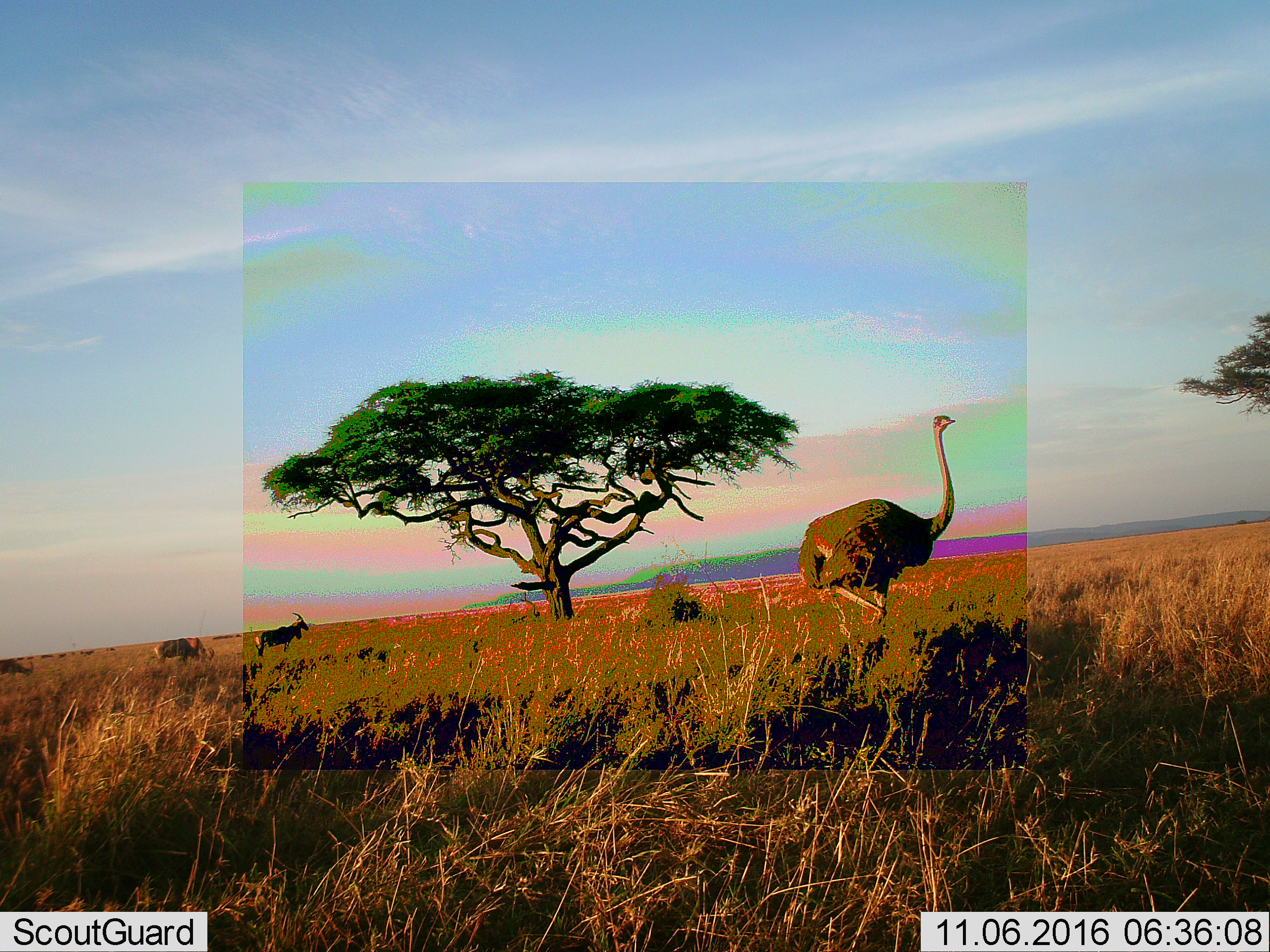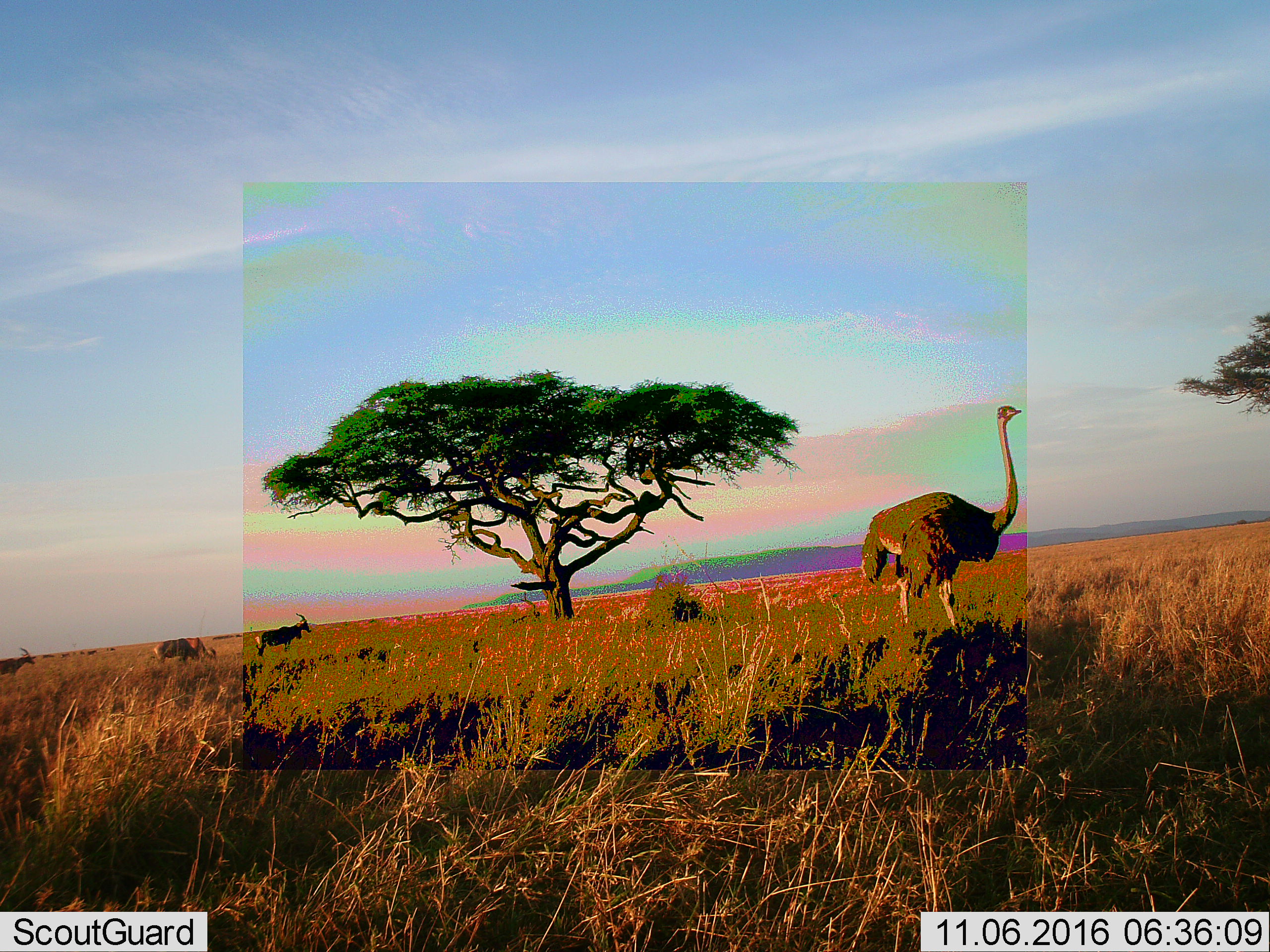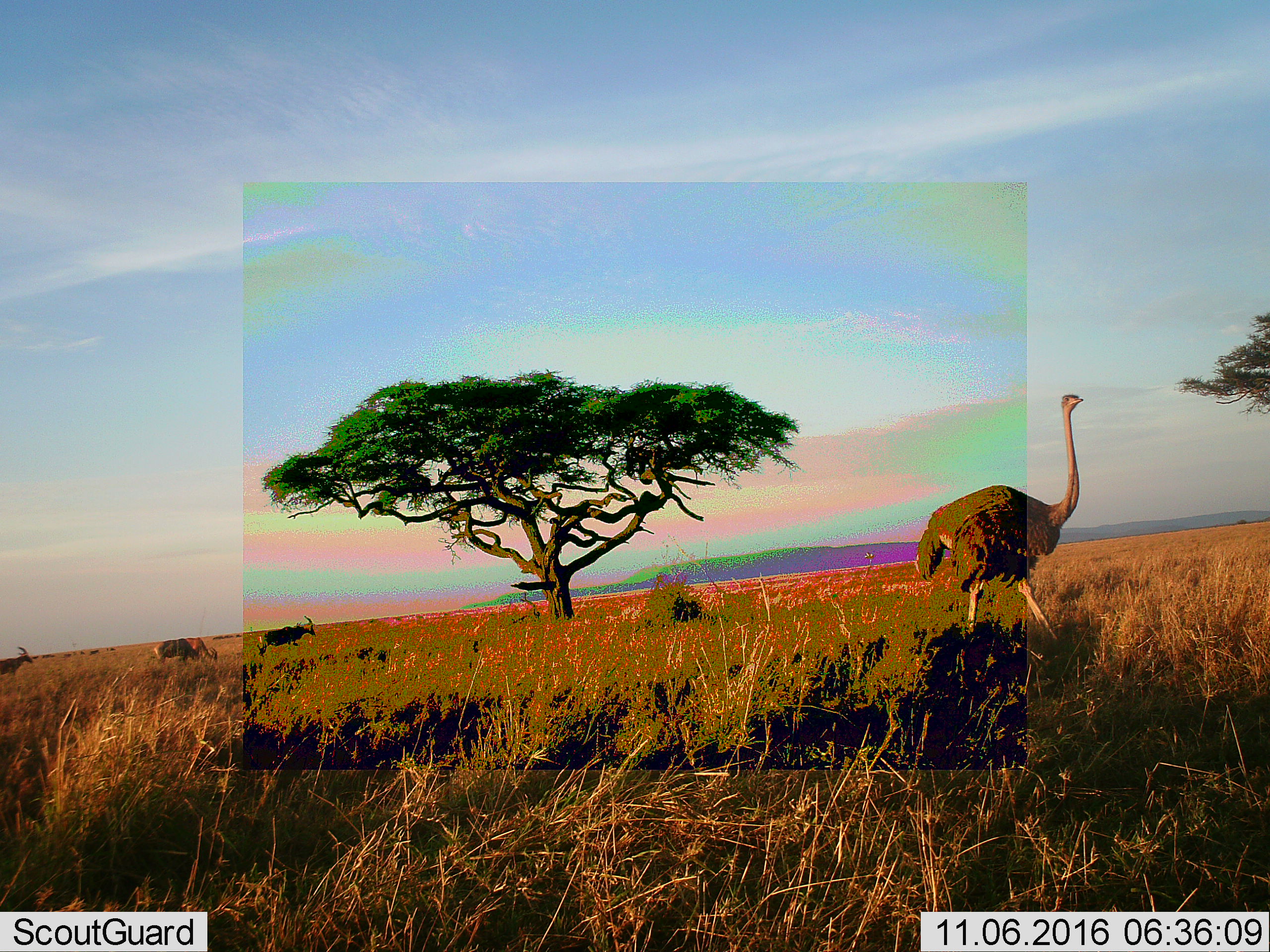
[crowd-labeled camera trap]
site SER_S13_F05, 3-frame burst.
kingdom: Animalia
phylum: Chordata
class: Mammalia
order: Artiodactyla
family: Bovidae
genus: Tragelaphus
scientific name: Tragelaphus oryx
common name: eland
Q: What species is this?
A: Eland (Tragelaphus oryx).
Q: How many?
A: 3.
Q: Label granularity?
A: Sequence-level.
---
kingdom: Animalia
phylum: Chordata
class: Aves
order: Struthioniformes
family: Struthionidae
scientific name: Struthionidae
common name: ostrich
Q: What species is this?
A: Ostrich (Struthionidae).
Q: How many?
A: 1.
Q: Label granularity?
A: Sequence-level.